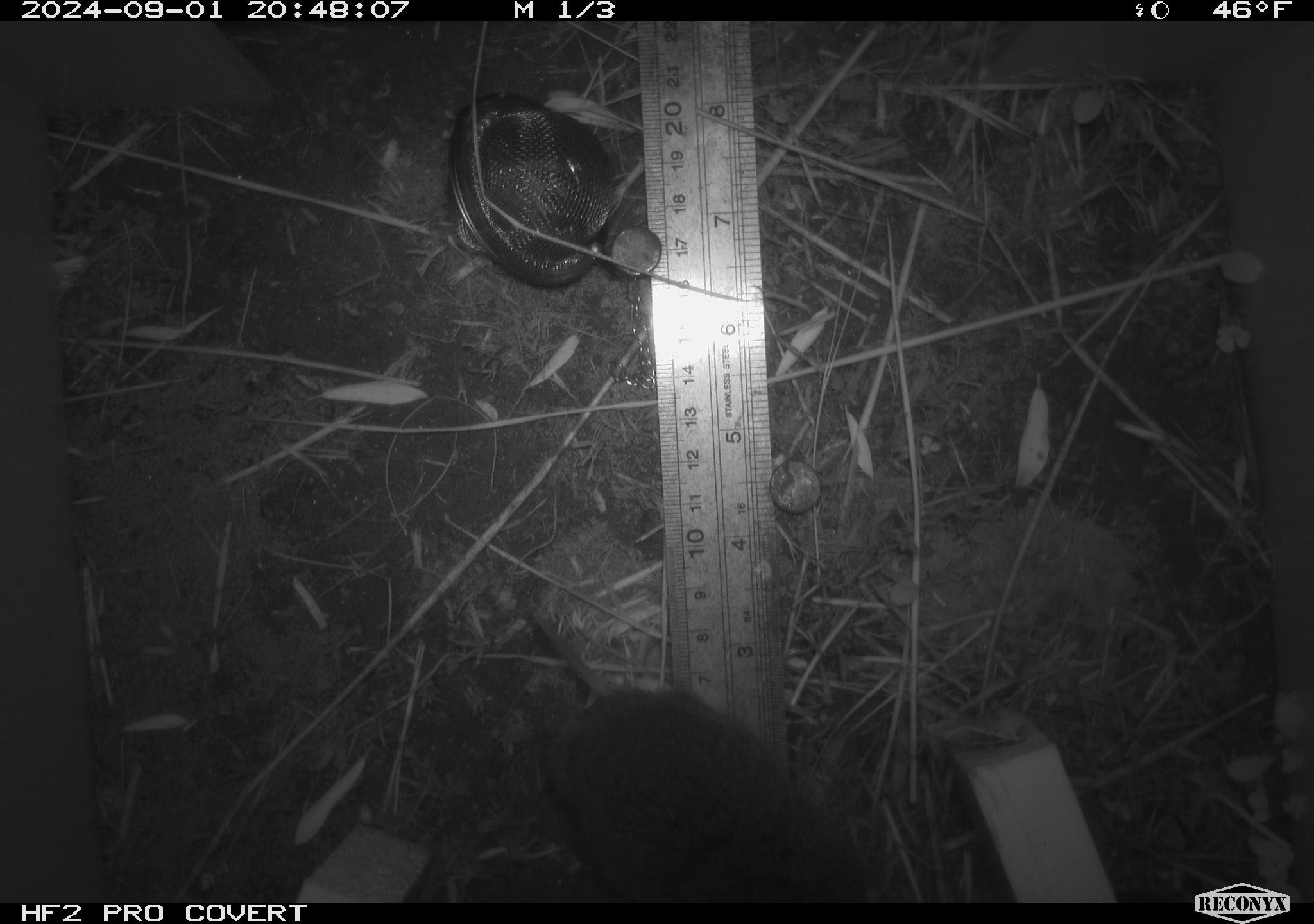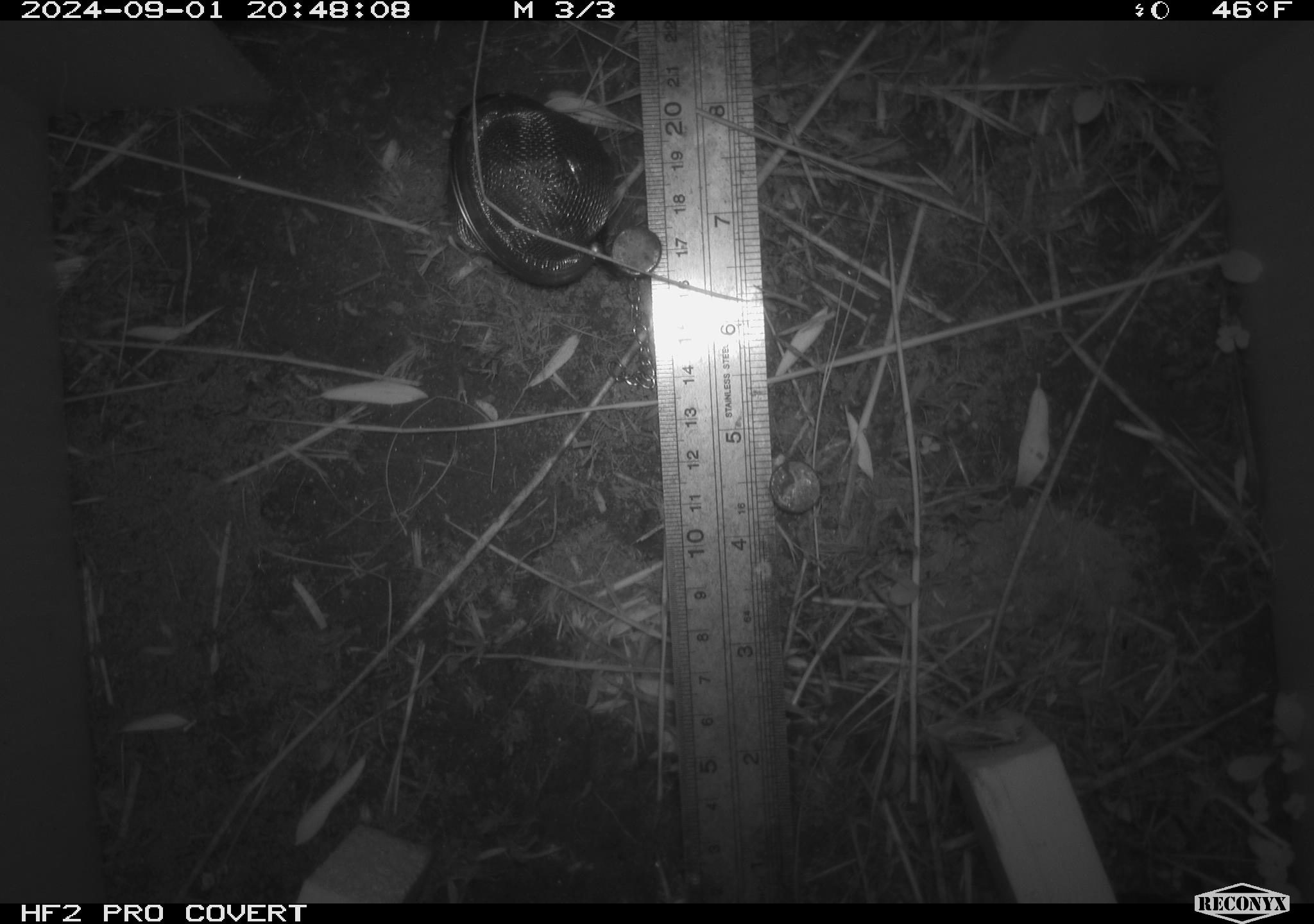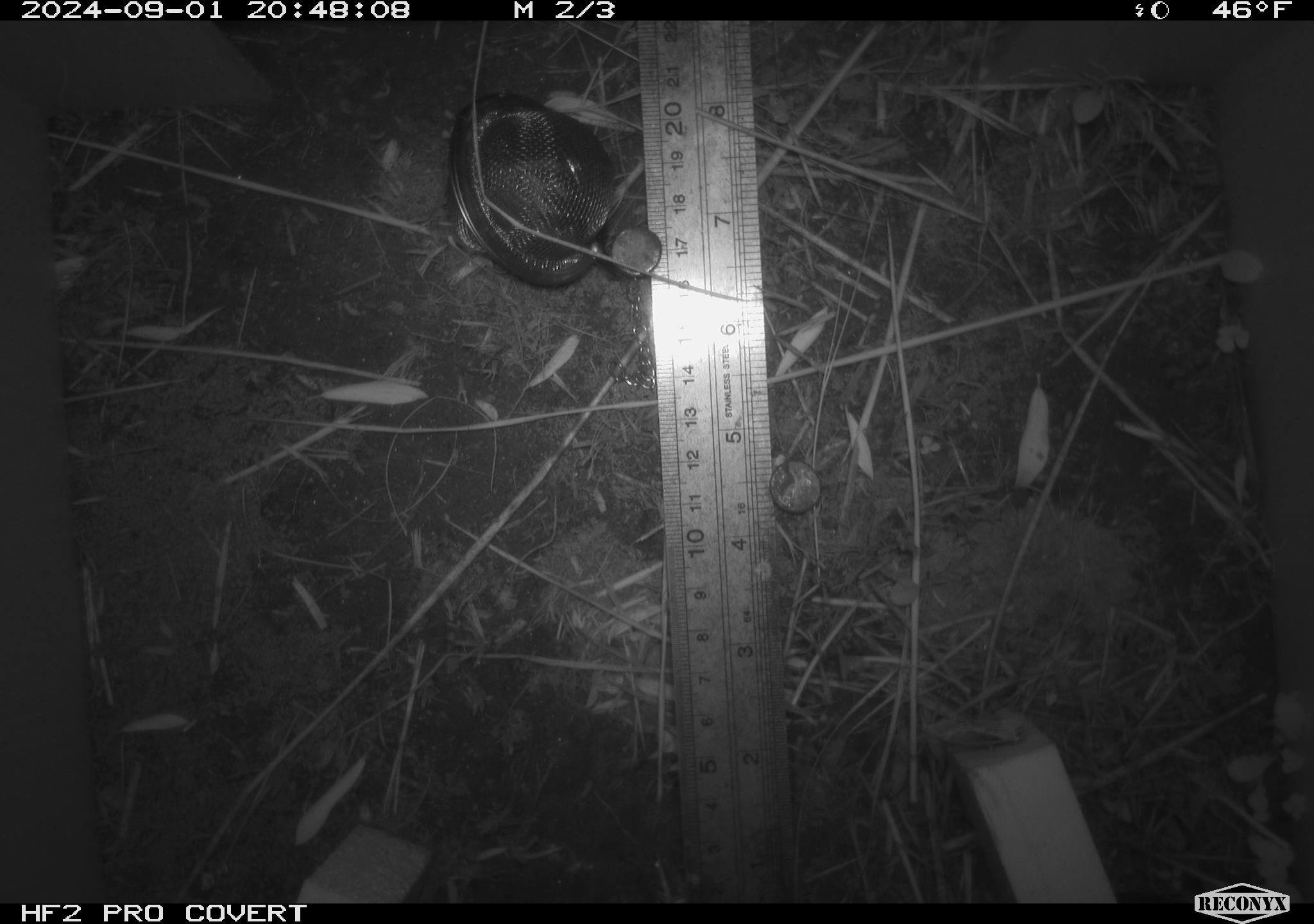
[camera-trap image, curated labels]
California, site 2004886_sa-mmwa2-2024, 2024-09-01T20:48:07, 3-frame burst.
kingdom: Animalia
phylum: Chordata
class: Mammalia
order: Rodentia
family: Cricetidae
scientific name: Arvicolinae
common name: voles, lemmings, and muskrats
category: arvicolinae subfamily